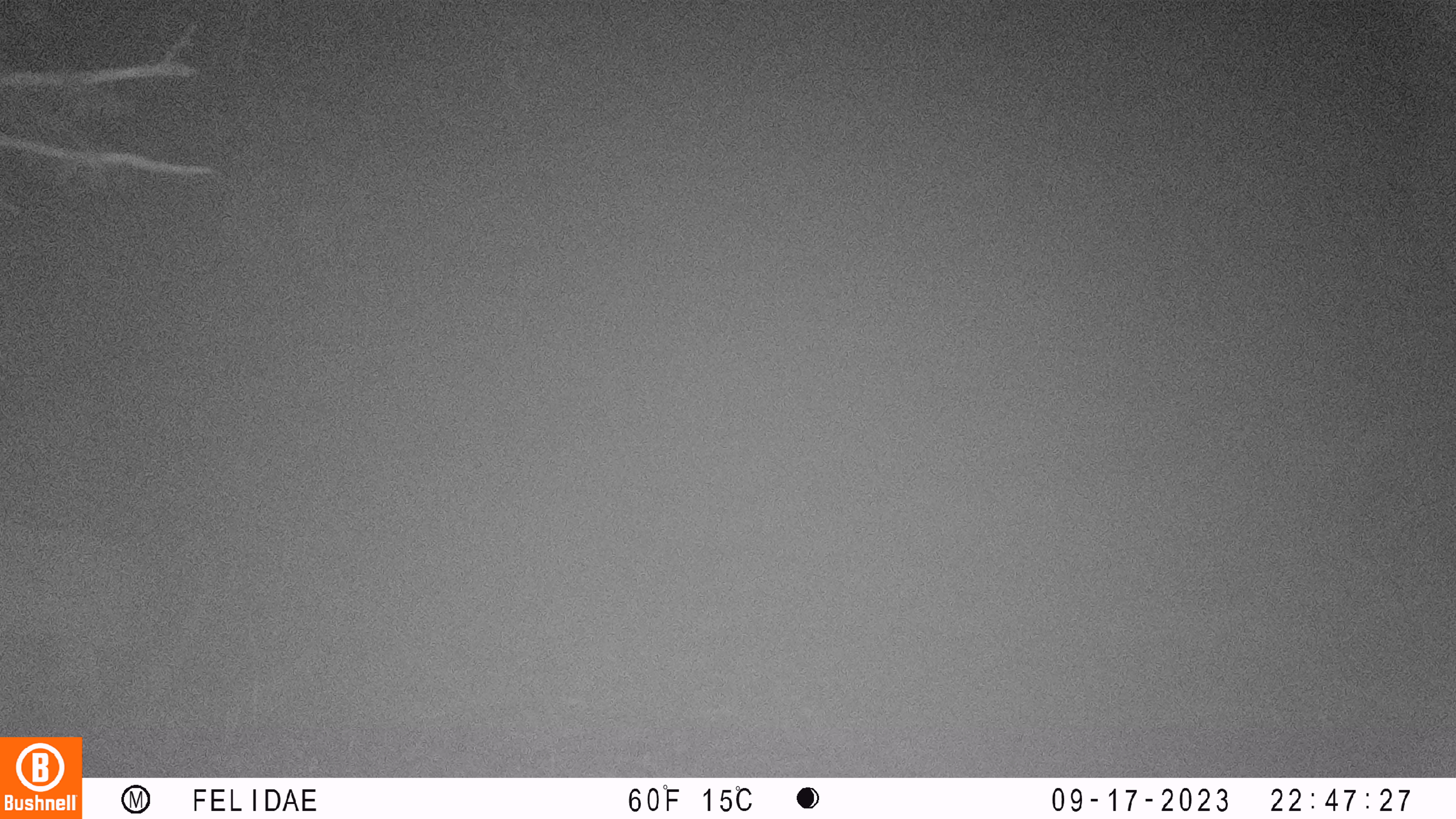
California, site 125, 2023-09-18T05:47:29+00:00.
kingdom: Animalia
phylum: Chordata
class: Mammalia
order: Artiodactyla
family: Cervidae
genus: Odocoileus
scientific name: Odocoileus hemionus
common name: mule deer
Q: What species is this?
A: Mule deer (Odocoileus hemionus).